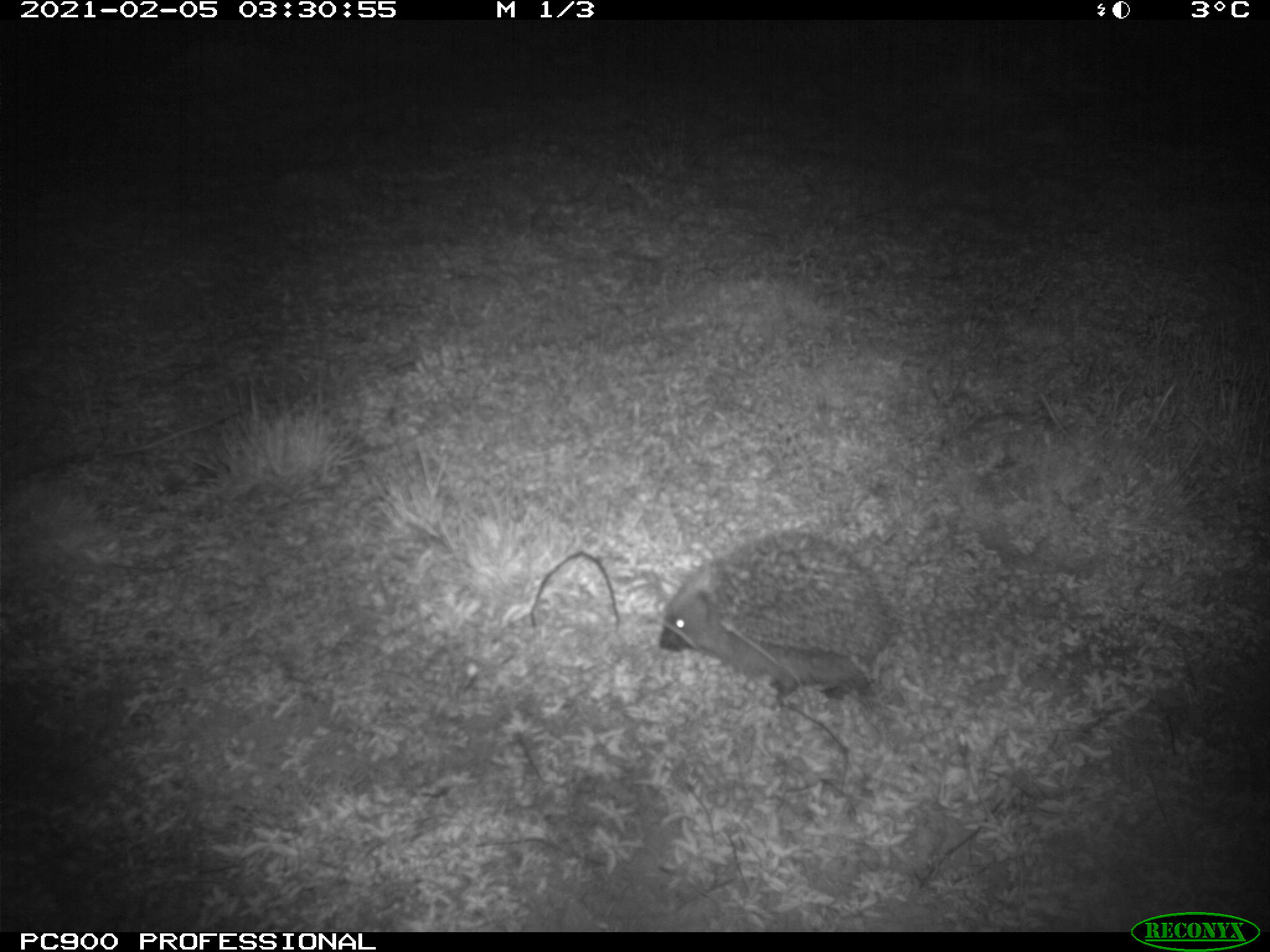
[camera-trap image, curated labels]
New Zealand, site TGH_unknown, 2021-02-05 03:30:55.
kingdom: Animalia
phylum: Chordata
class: Mammalia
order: Eulipotyphla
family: Erinaceidae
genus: Erinaceus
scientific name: Erinaceus europaeus europaeus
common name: european hedgehog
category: hedgehog